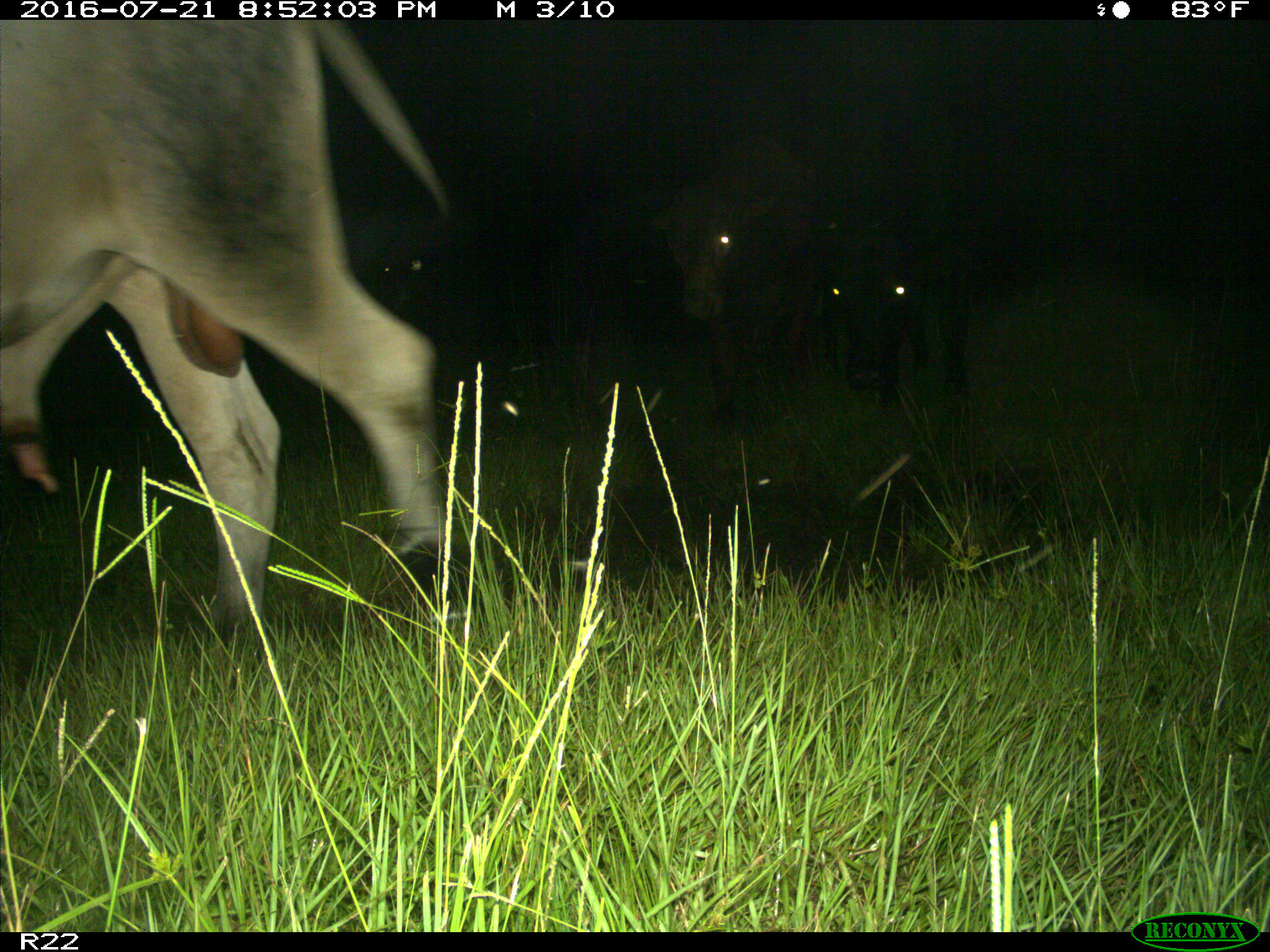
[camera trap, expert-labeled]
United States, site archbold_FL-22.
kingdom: Animalia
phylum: Chordata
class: Mammalia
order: Artiodactyla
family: Bovidae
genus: Bos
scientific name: Bos taurus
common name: domestic cow